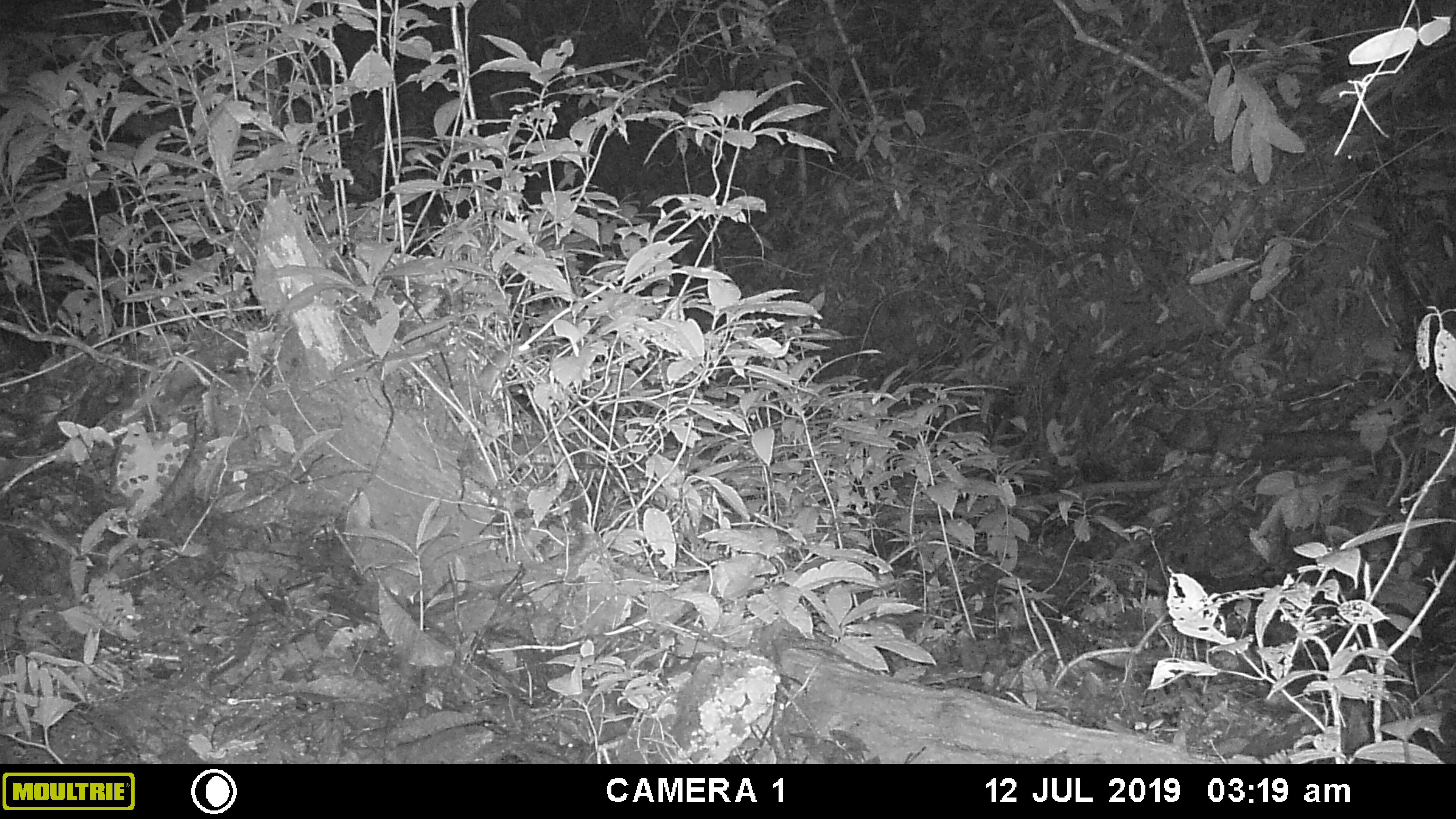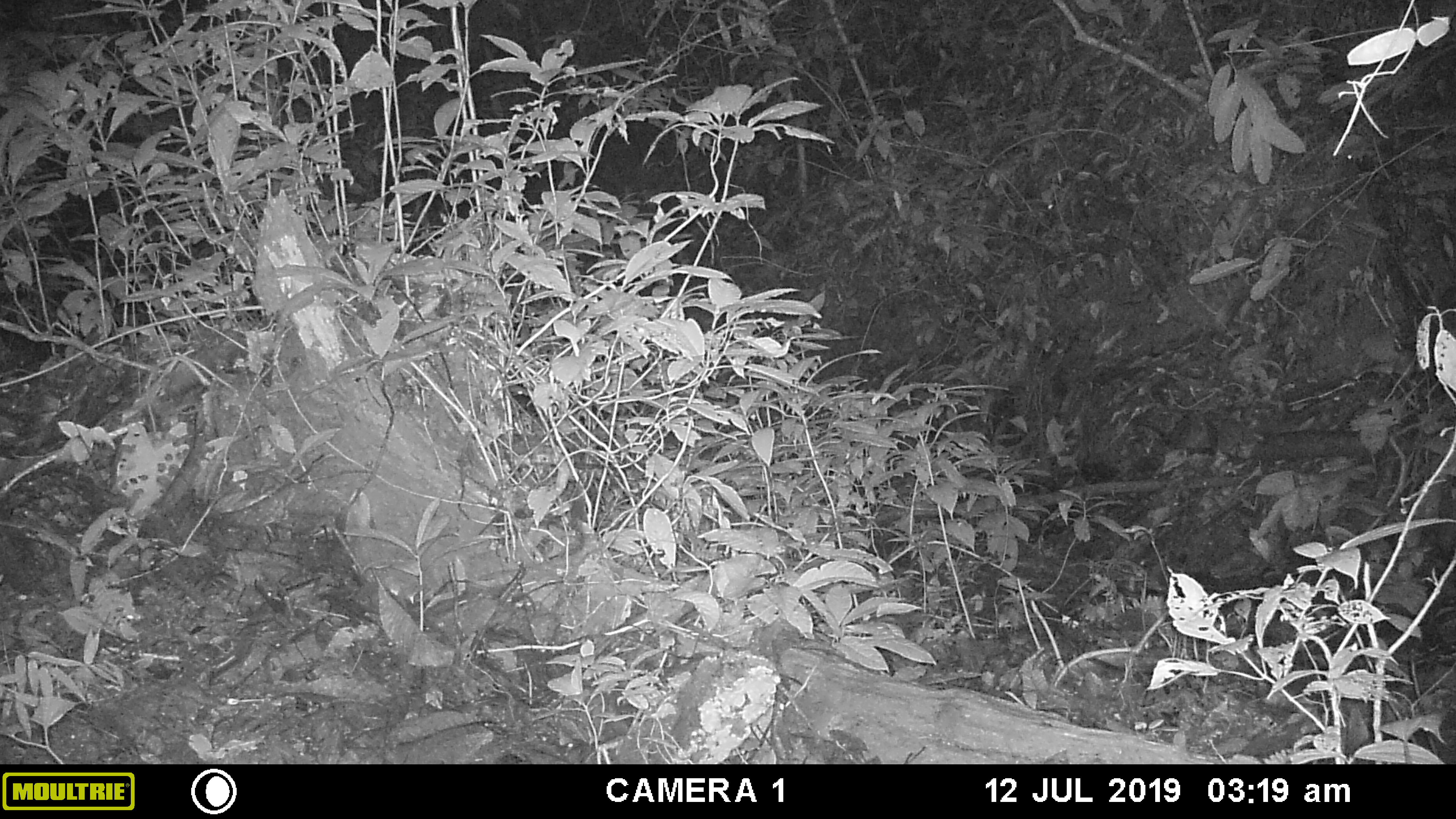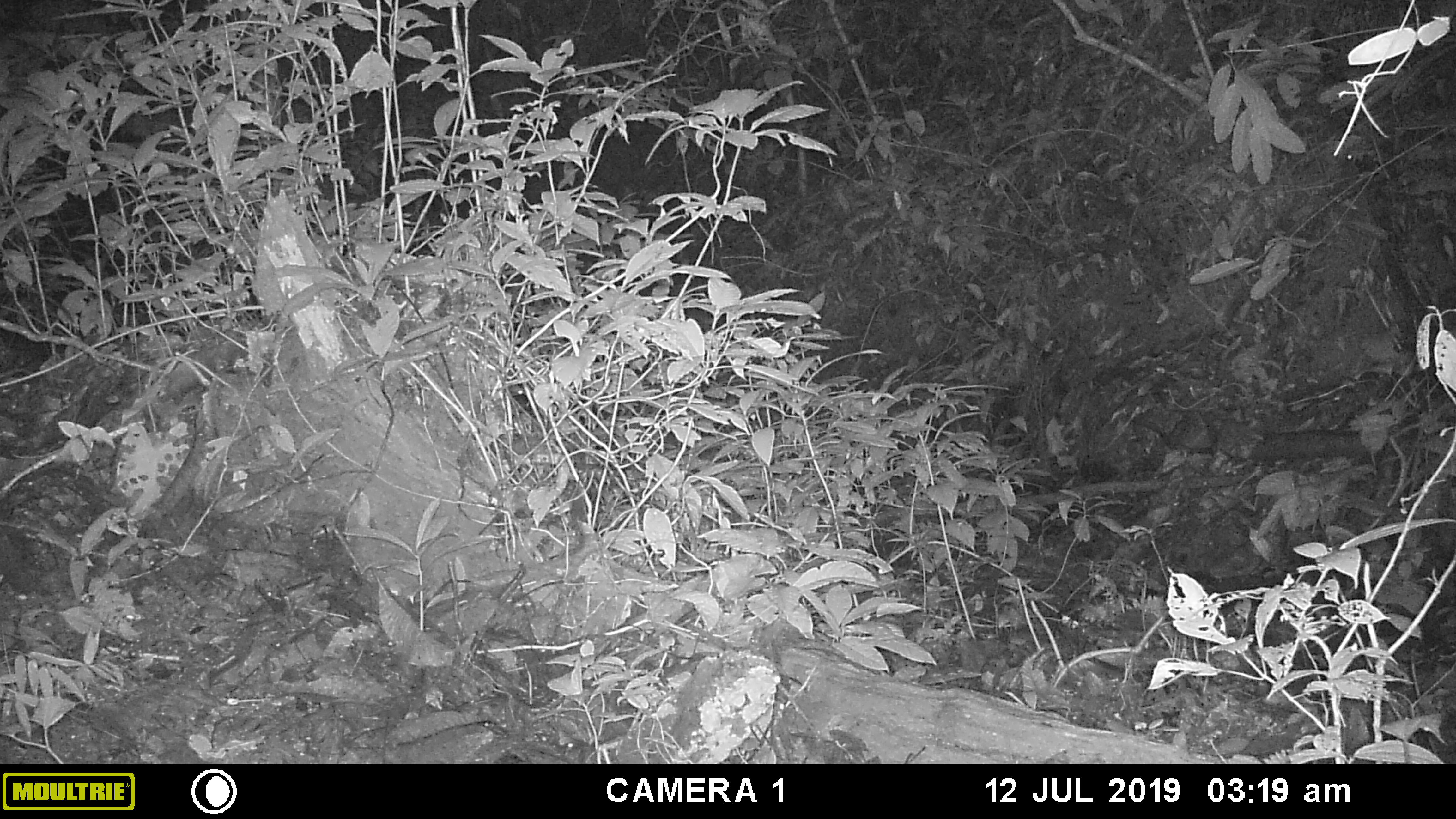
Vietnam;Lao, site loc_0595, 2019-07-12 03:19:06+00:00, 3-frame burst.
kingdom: Animalia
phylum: Chordata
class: Mammalia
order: Rodentia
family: Muridae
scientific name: Muridae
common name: old-world mice and rats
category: unidentified murid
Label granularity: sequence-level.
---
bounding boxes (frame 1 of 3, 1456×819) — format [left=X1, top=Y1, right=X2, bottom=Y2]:
unidentified murid: [left=479, top=343, right=531, bottom=393]